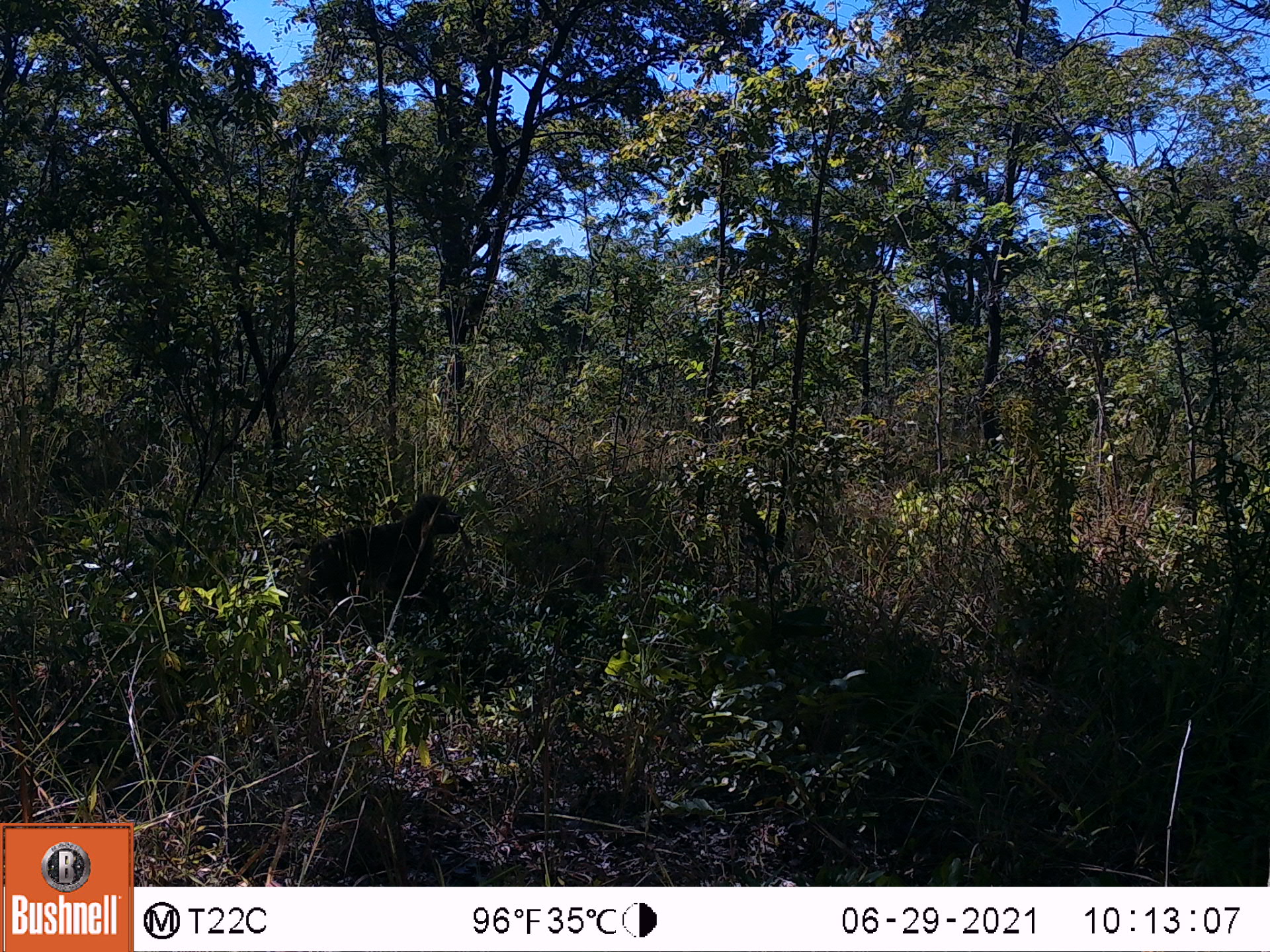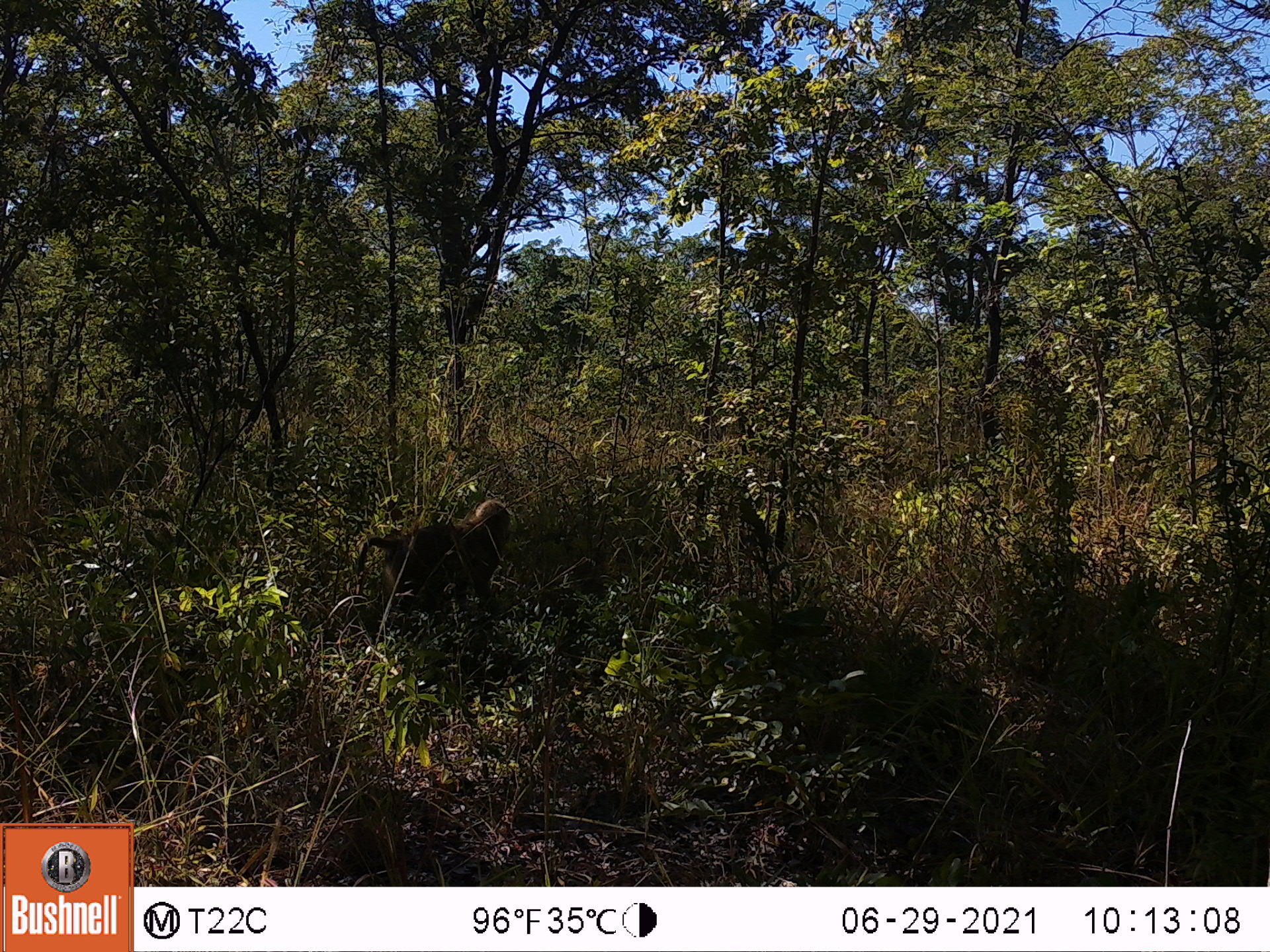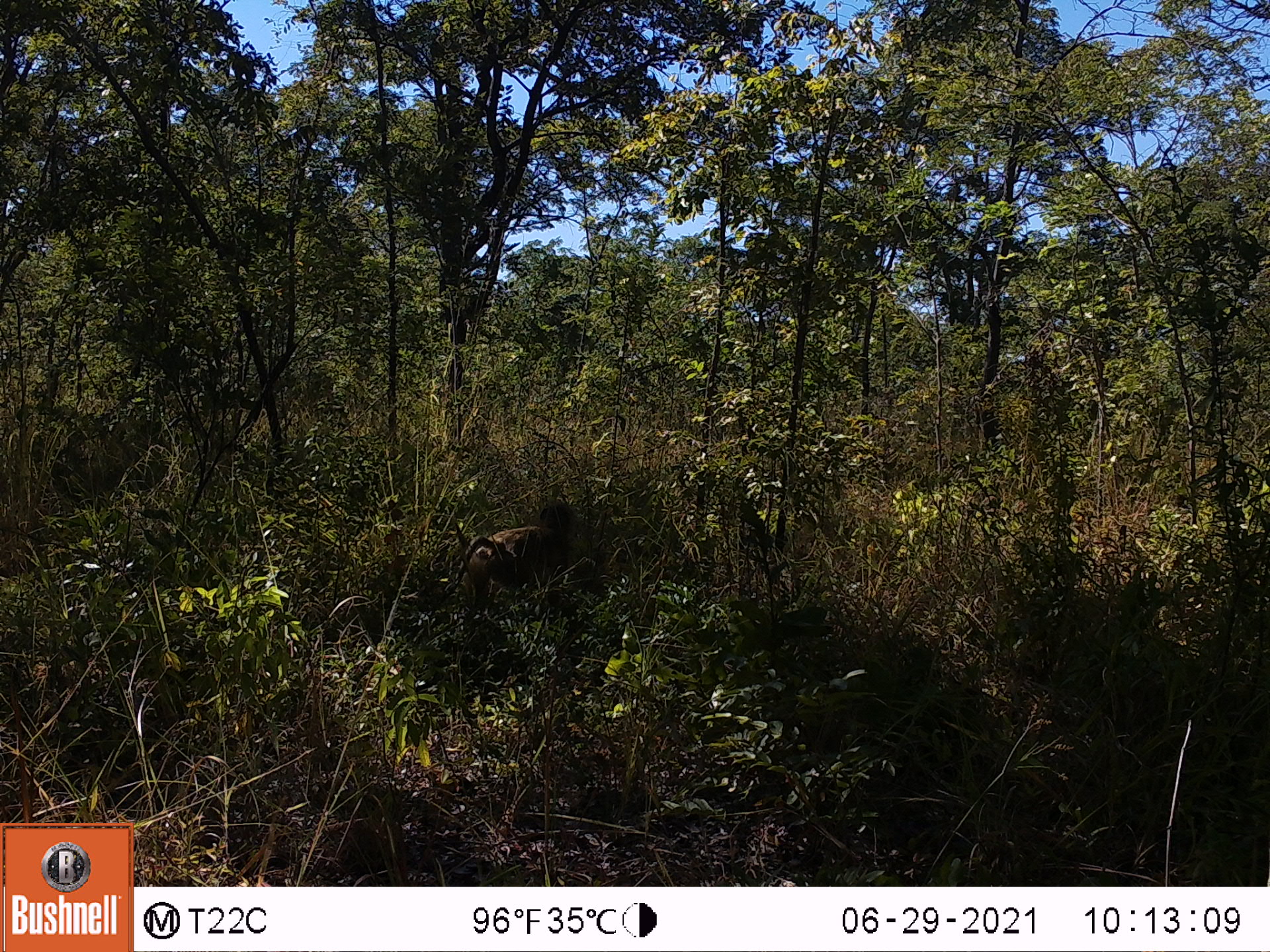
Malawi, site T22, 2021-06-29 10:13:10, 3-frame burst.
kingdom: Animalia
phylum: Chordata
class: Mammalia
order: Primates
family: Cercopithecidae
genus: Papio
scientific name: Papio cynocephalus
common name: yellow baboon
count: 1